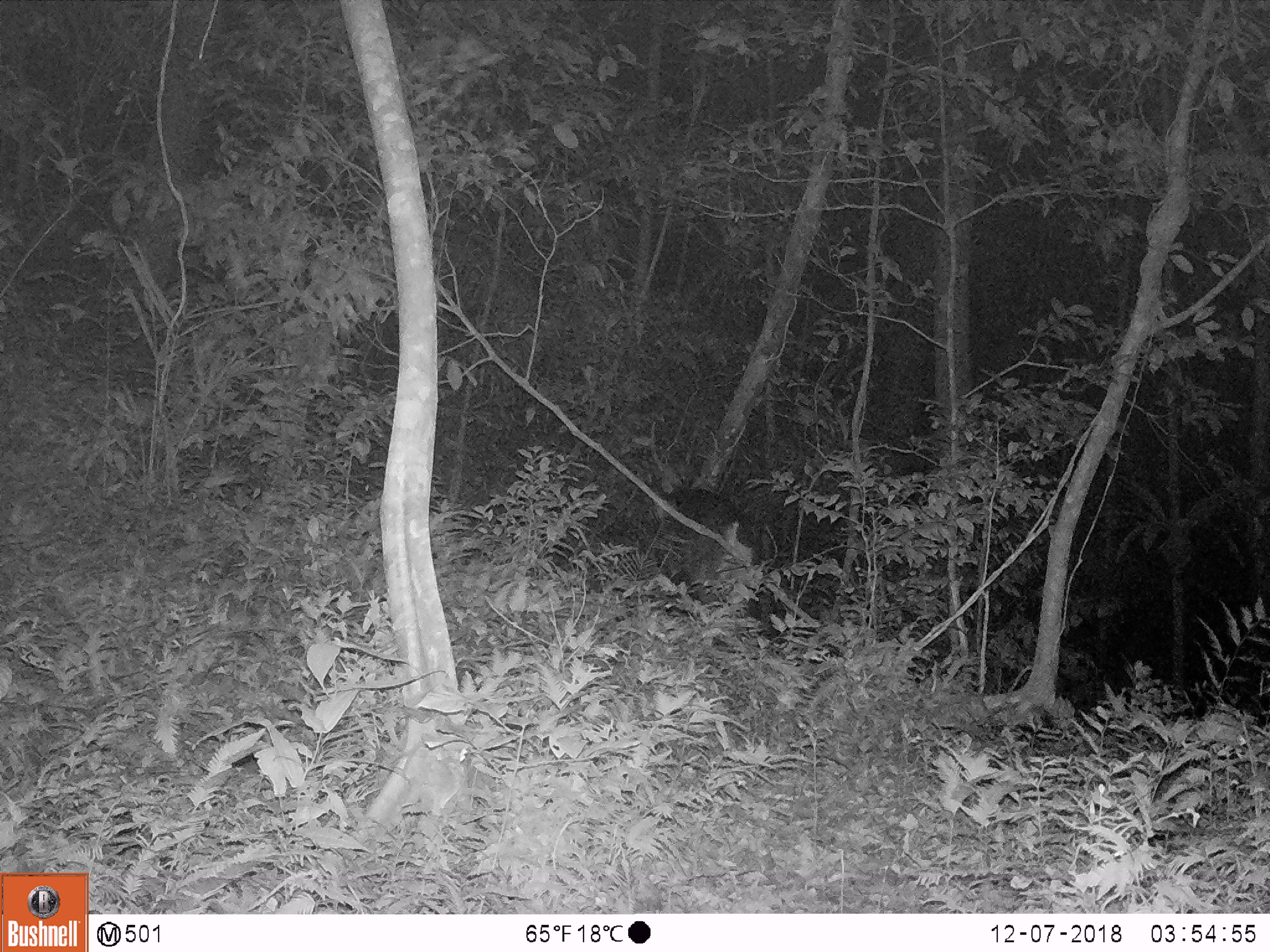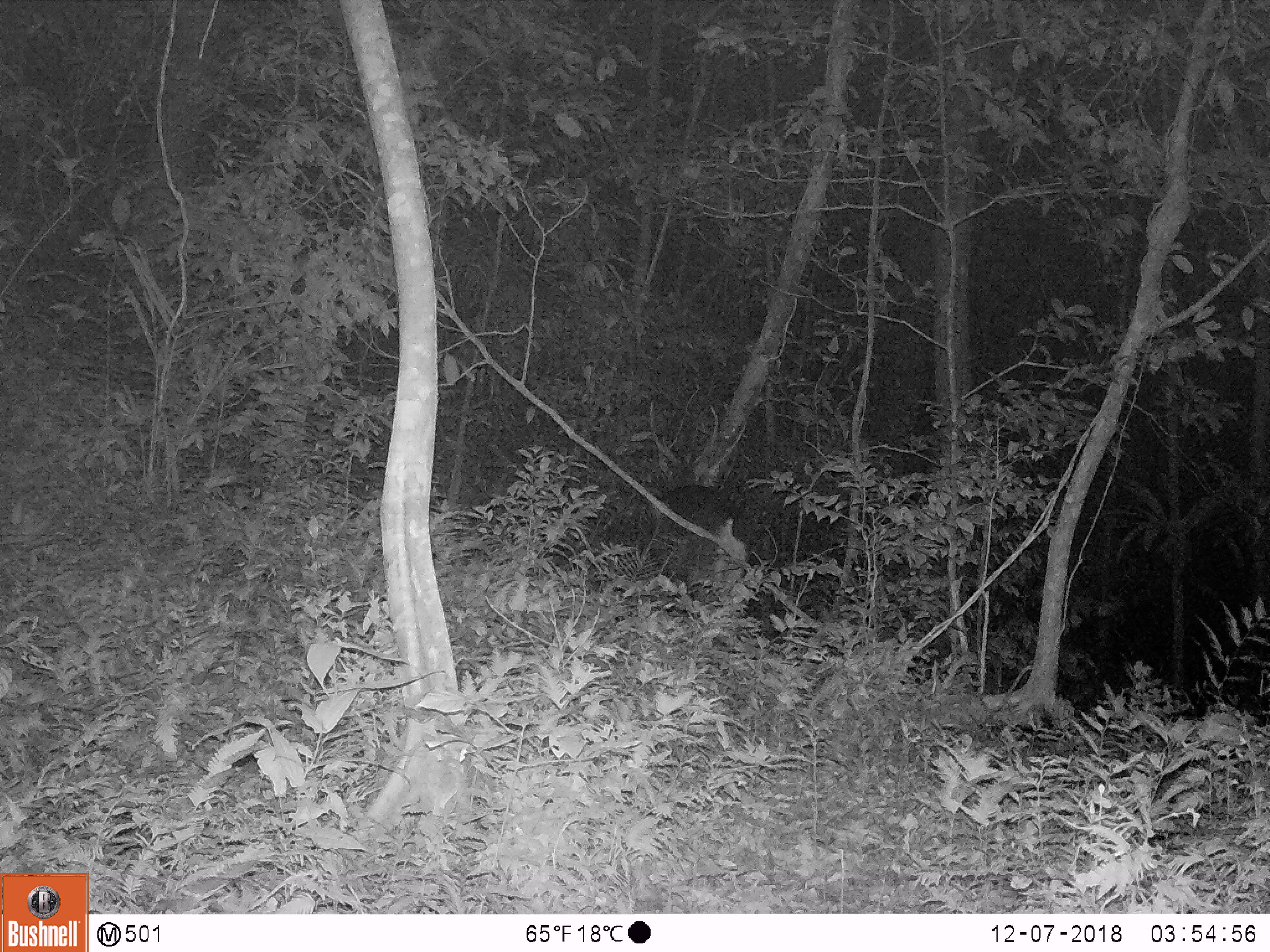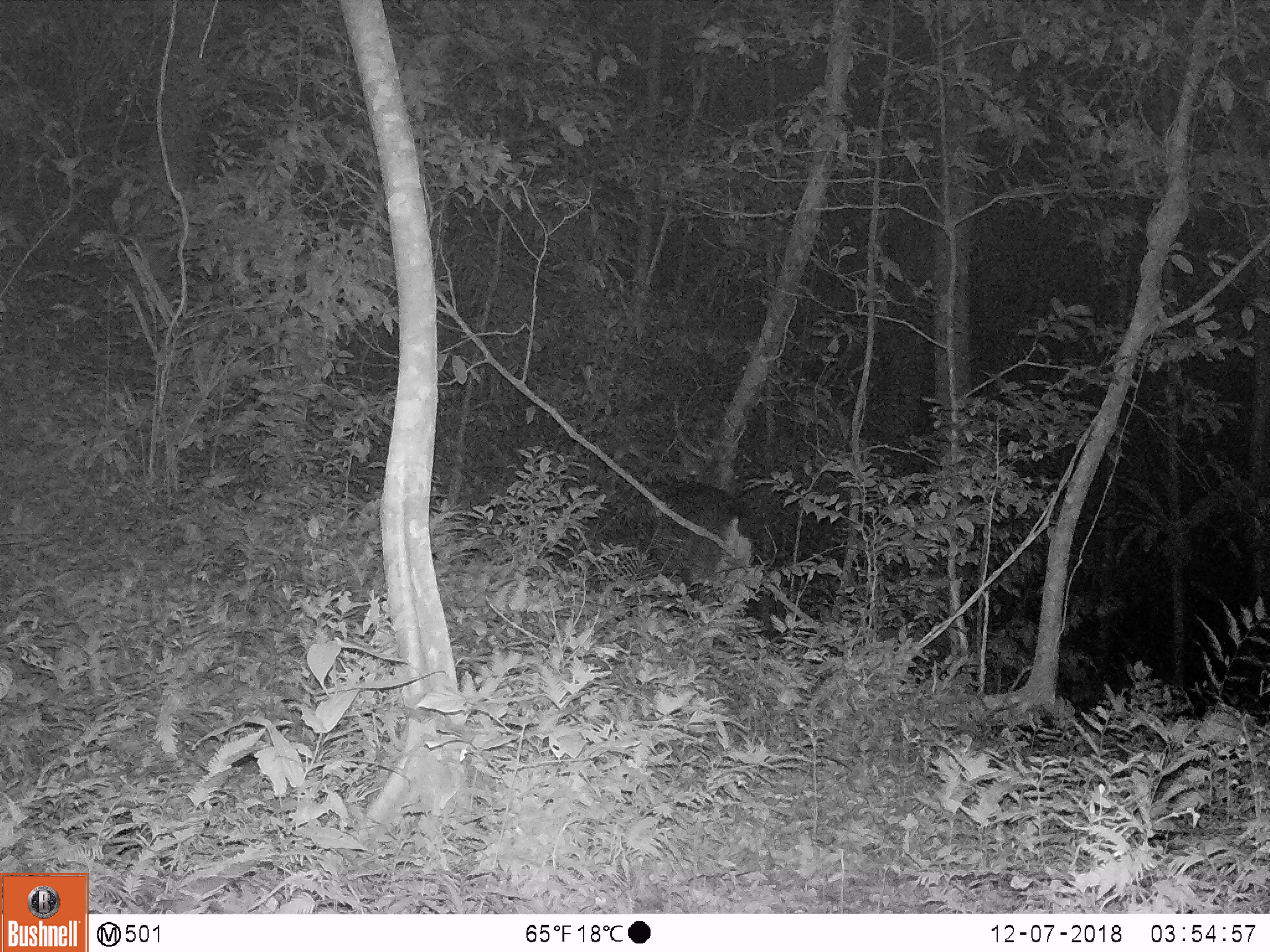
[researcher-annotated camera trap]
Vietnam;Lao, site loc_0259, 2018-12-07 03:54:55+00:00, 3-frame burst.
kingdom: Animalia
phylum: Chordata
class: Mammalia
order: Artiodactyla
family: Cervidae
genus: Rusa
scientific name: Rusa unicolor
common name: sambar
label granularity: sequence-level